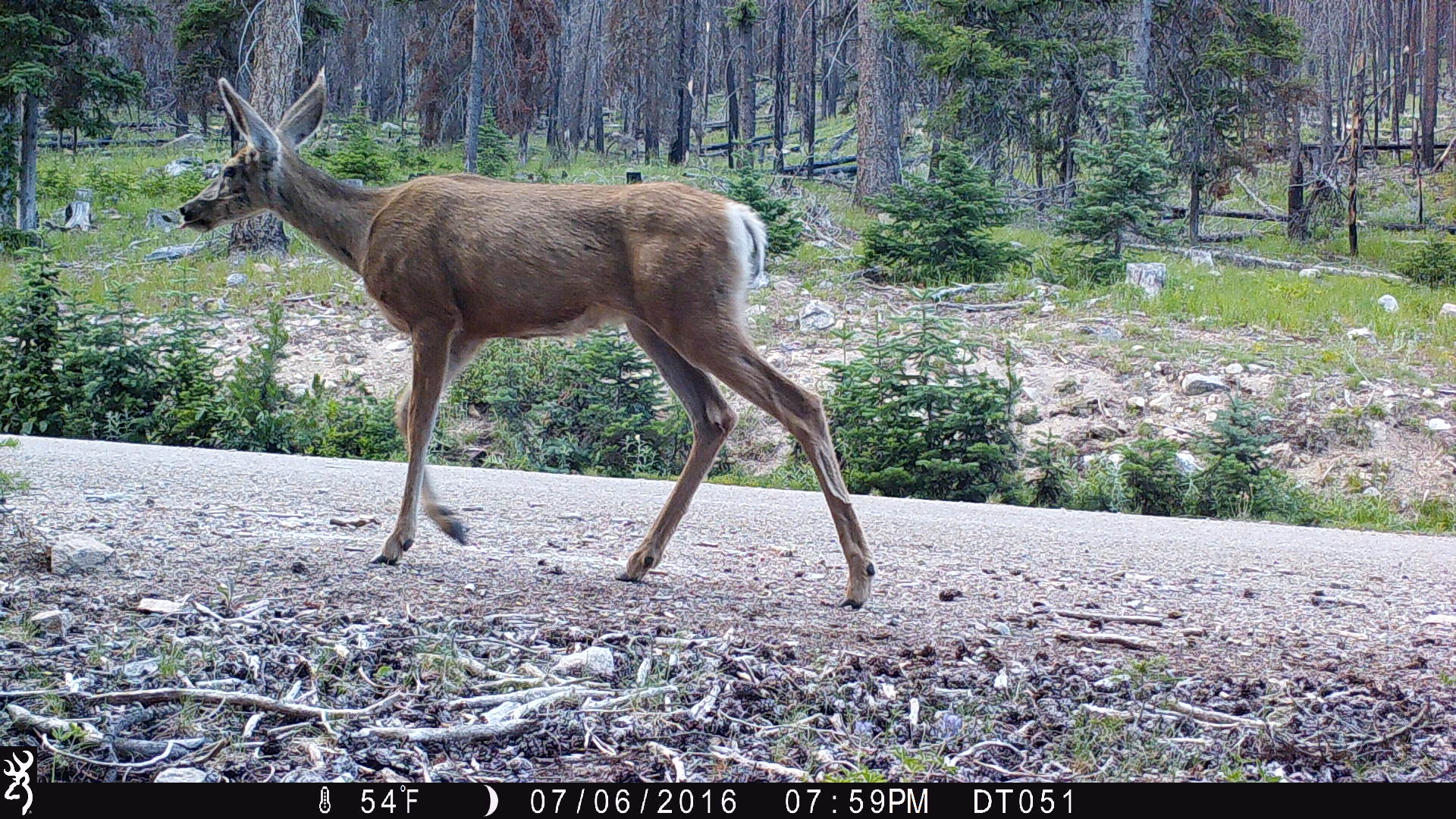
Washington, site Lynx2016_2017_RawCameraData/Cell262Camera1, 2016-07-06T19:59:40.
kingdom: Animalia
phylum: Chordata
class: Mammalia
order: Artiodactyla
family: Cervidae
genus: Odocoileus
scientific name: Odocoileus hemionus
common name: mule deer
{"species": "Odocoileus hemionus (mule deer)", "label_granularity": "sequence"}